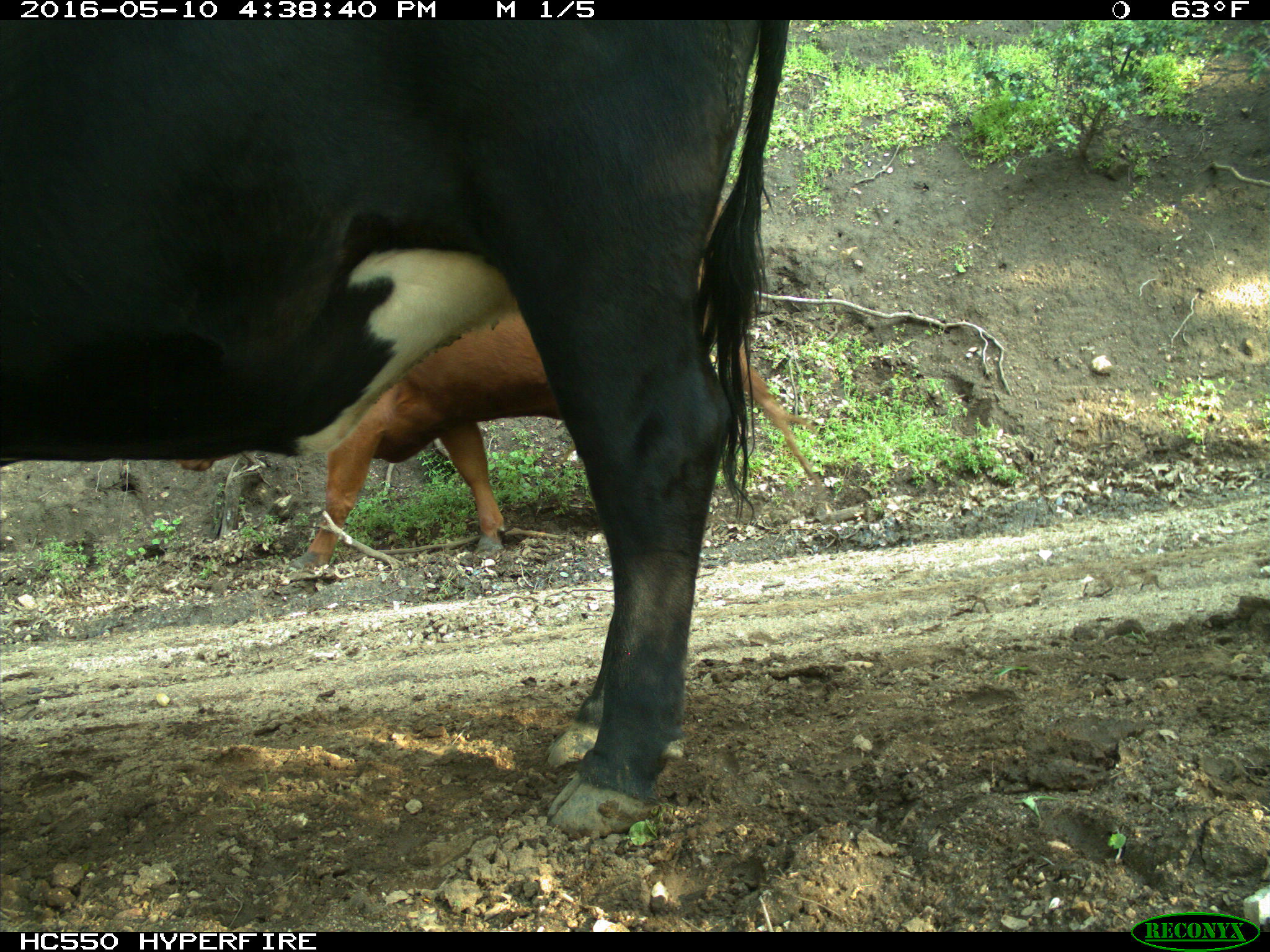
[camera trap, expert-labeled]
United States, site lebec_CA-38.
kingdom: Animalia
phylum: Chordata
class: Mammalia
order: Artiodactyla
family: Bovidae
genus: Bos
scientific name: Bos taurus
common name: domestic cow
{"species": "Bos taurus (domestic cow)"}